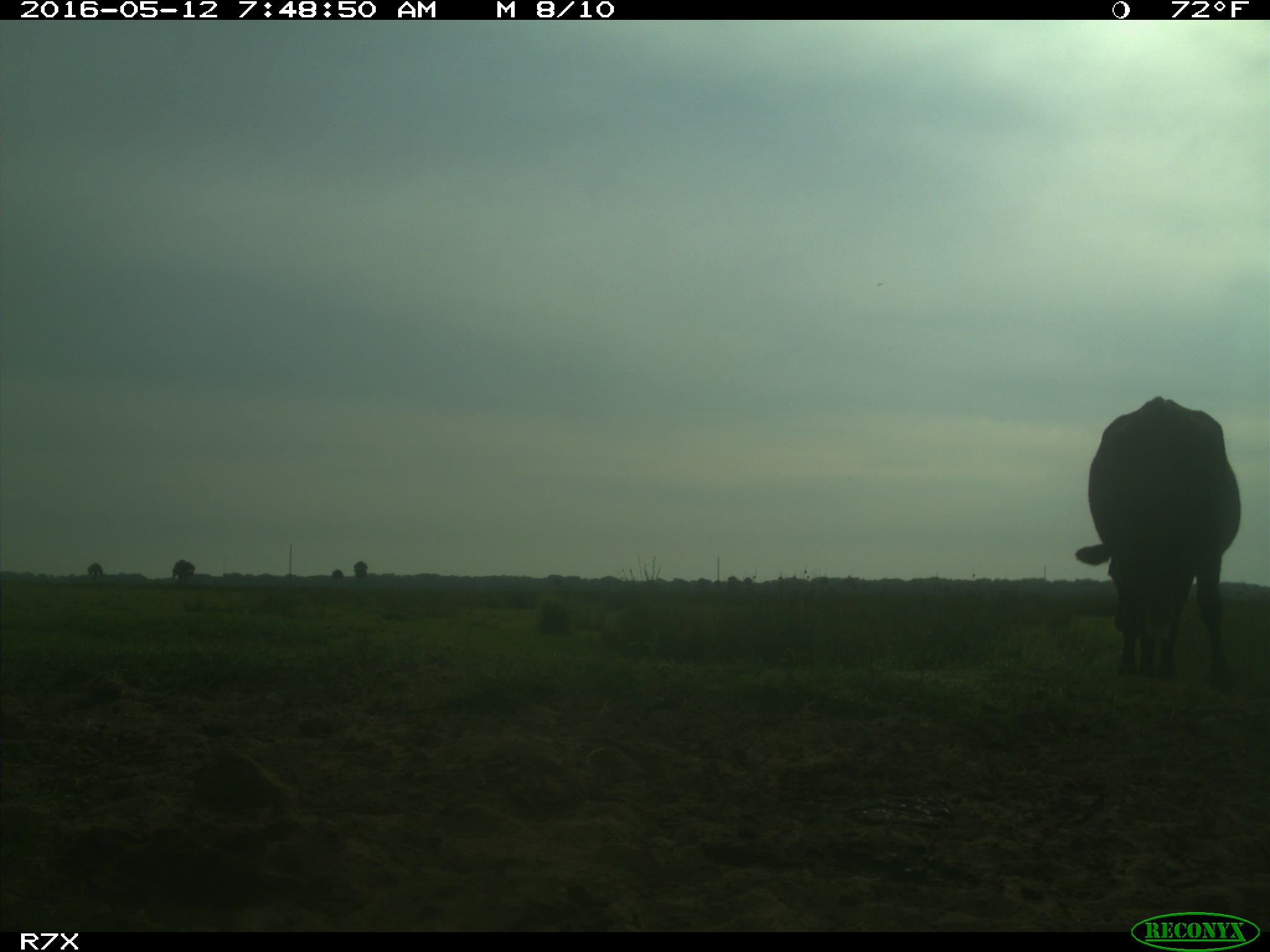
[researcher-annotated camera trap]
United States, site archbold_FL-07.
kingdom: Animalia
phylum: Chordata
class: Mammalia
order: Artiodactyla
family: Bovidae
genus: Bos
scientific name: Bos taurus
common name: domestic cow